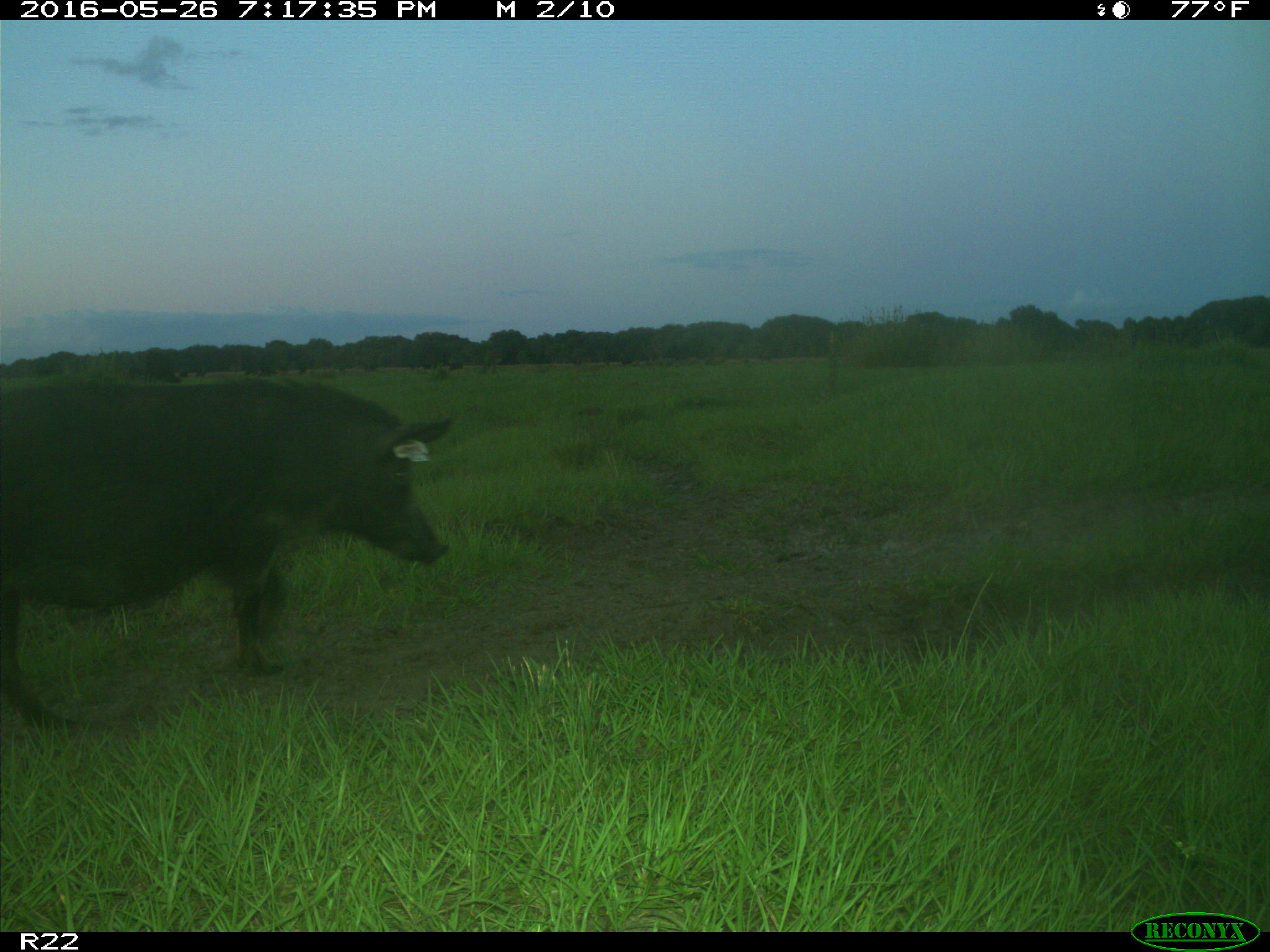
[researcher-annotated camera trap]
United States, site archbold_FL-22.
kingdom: Animalia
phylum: Chordata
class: Mammalia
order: Artiodactyla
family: Suidae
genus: Sus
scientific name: Sus scrofa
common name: wild boar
Sus scrofa (wild boar).